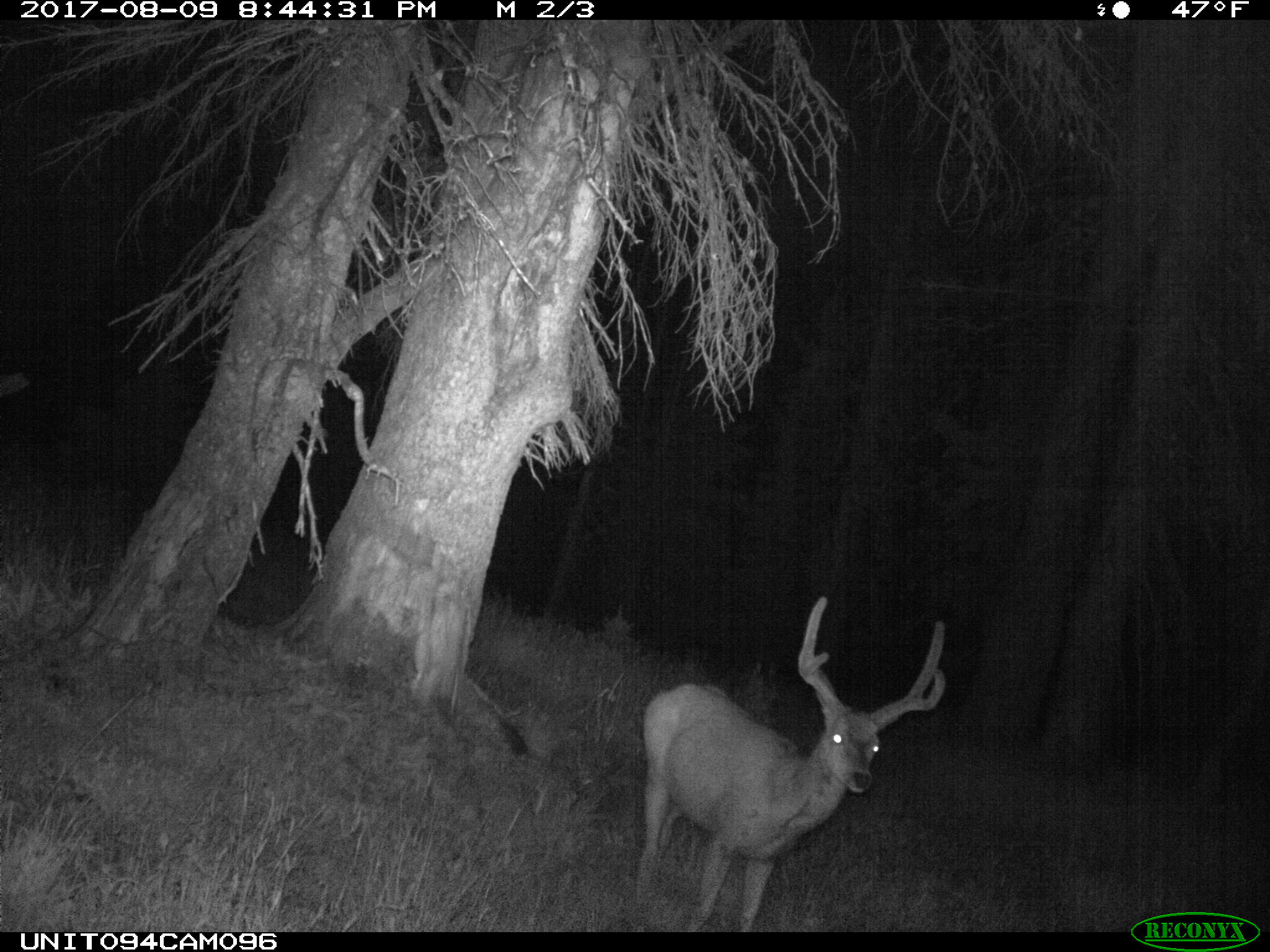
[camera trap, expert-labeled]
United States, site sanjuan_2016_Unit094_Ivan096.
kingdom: Animalia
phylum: Chordata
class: Mammalia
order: Artiodactyla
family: Cervidae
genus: Odocoileus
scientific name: Odocoileus hemionus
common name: mule deer